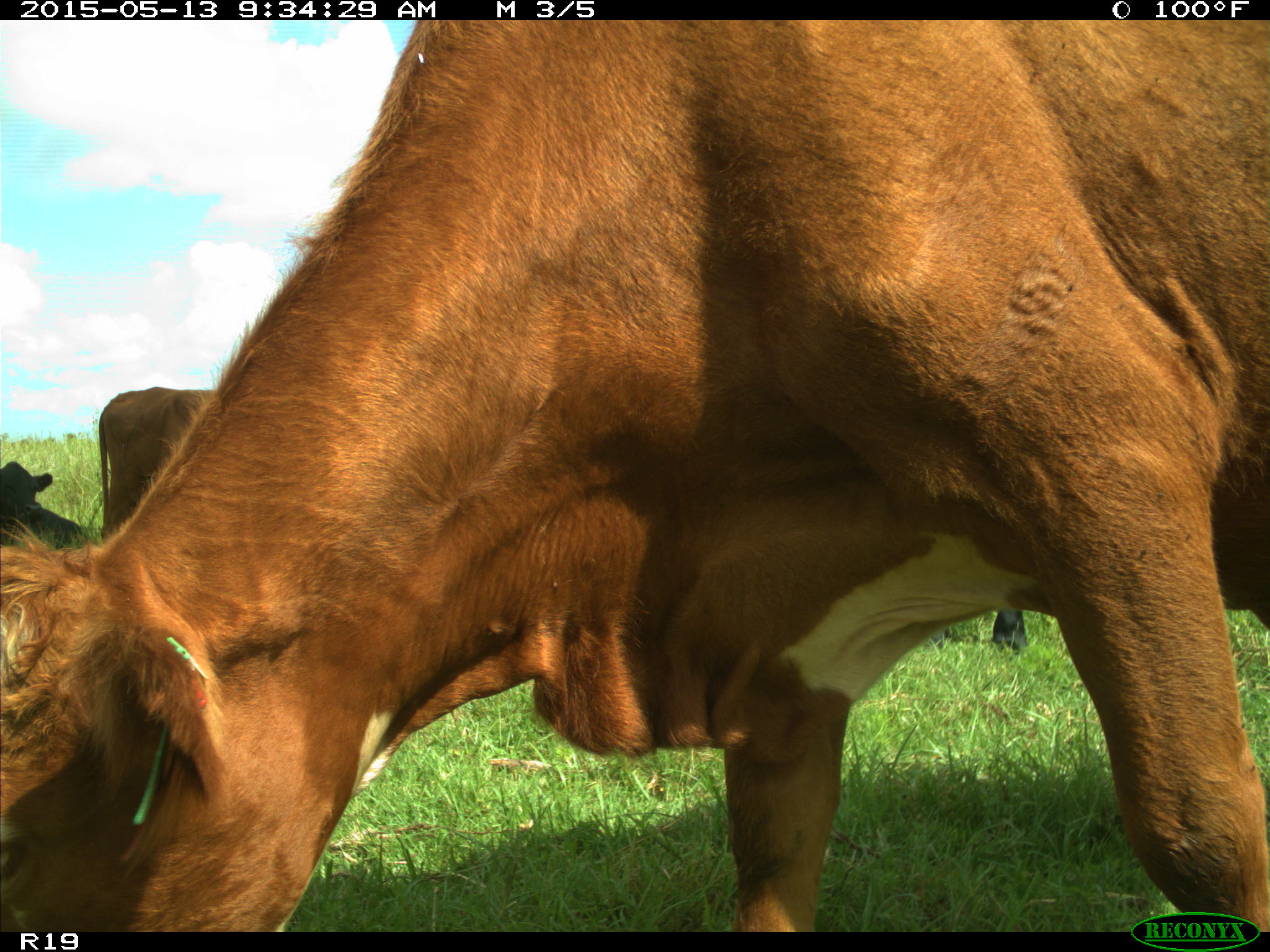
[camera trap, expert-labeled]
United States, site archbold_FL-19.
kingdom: Animalia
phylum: Chordata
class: Mammalia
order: Artiodactyla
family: Bovidae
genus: Bos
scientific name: Bos taurus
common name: domestic cow